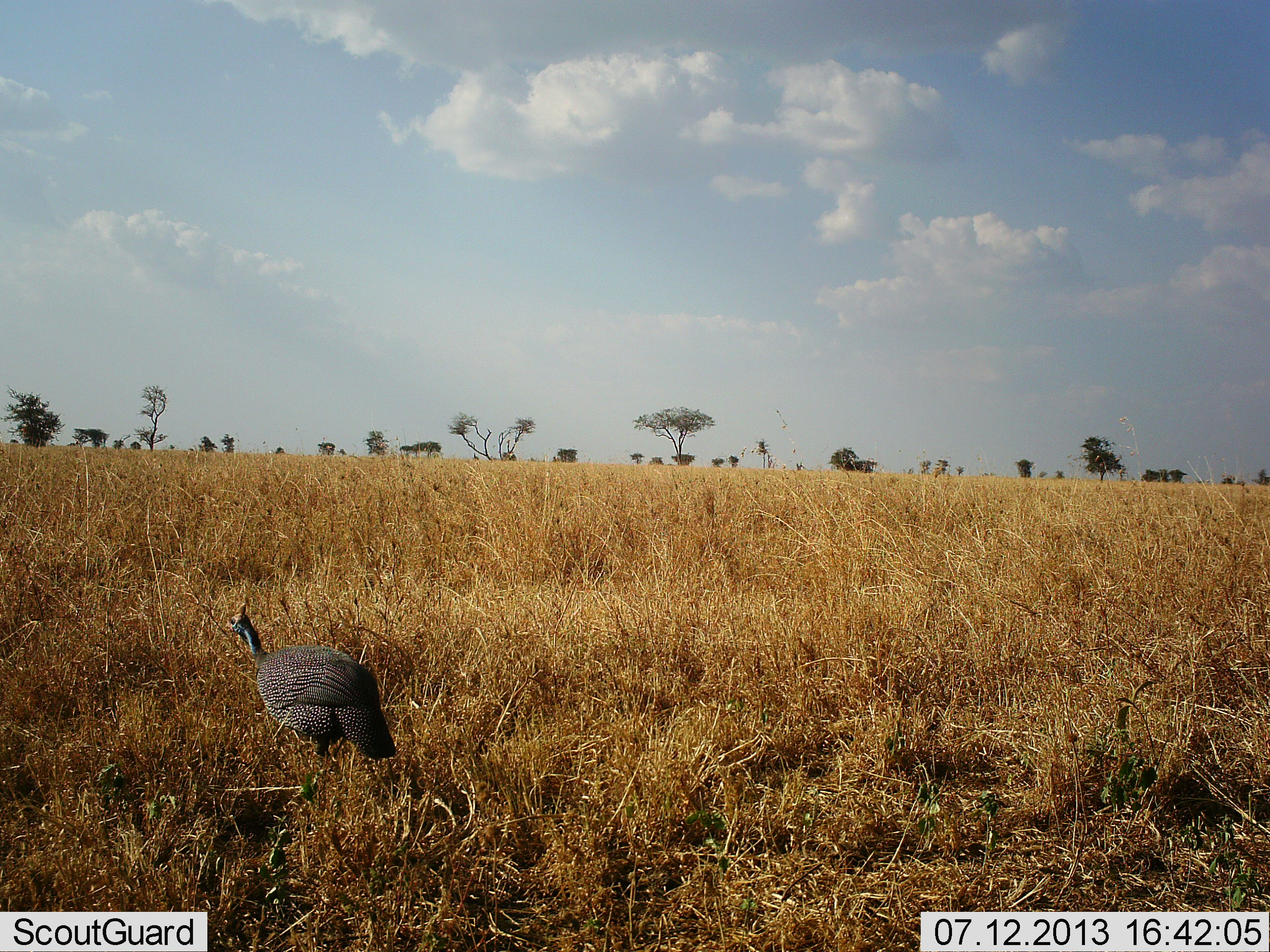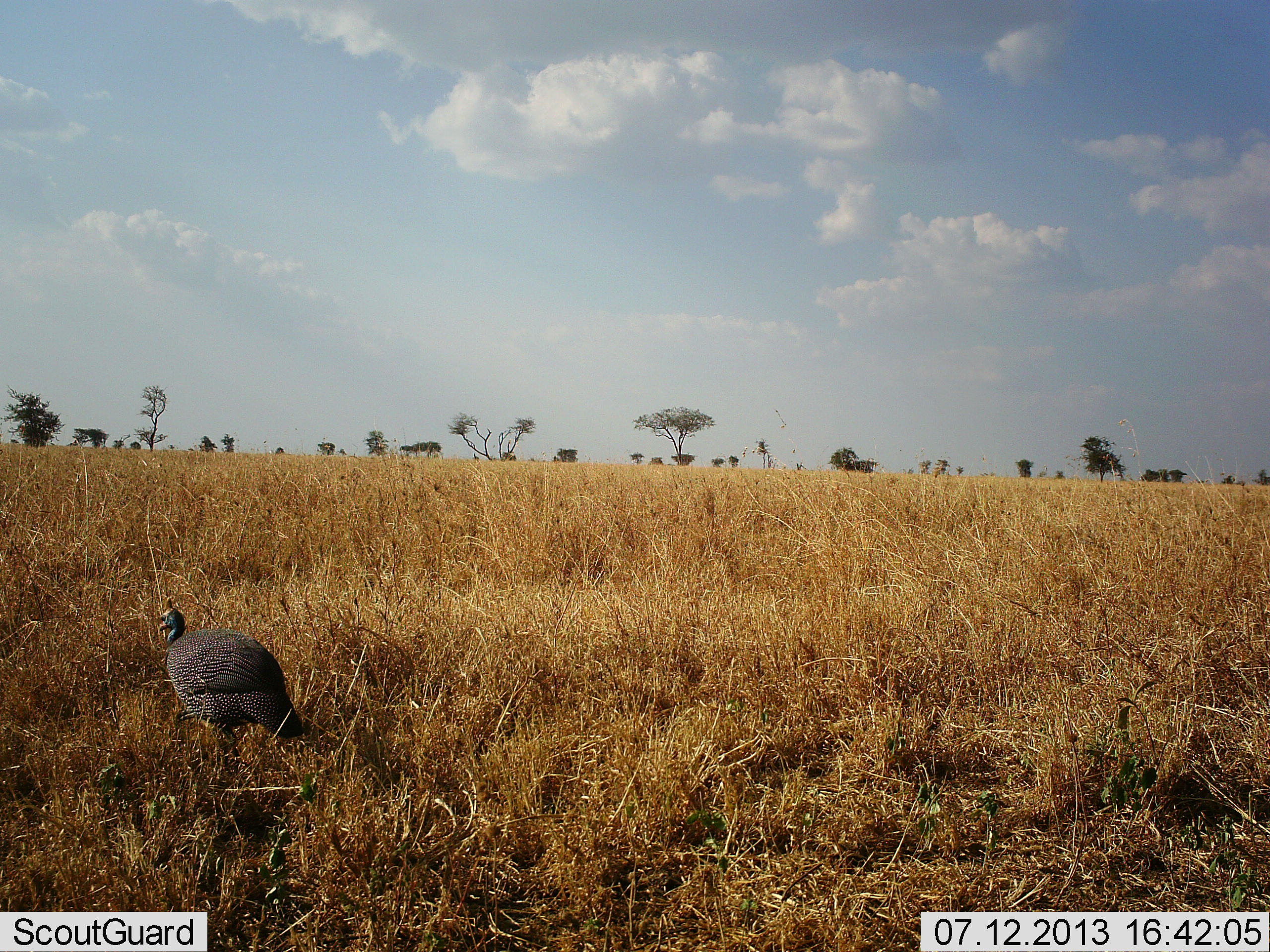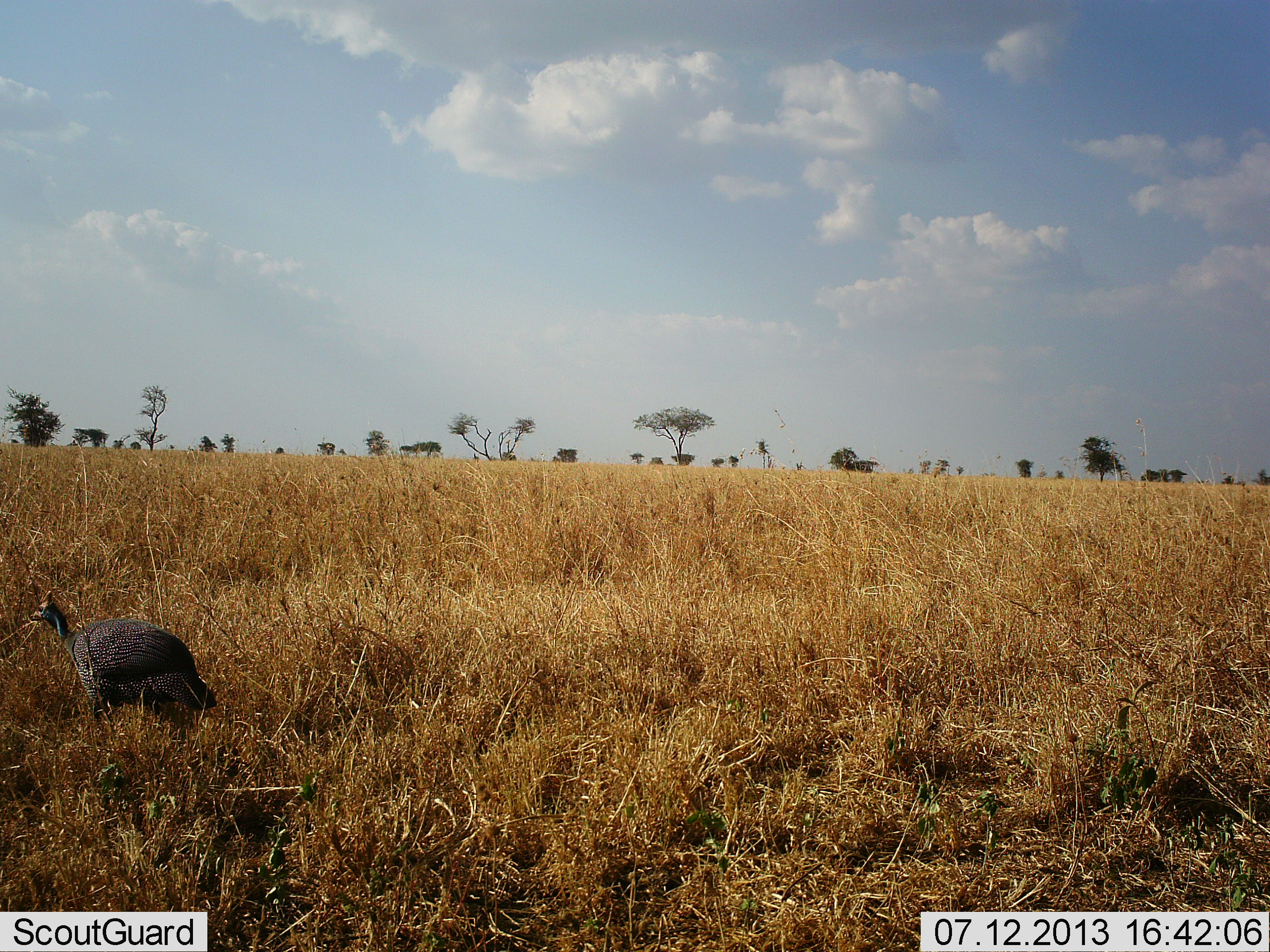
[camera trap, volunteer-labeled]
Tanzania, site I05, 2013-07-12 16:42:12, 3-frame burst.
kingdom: Animalia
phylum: Chordata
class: Aves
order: Galliformes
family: Numididae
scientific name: Numididae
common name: guinea fowl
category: guineafowl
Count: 1.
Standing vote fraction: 17%.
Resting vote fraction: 0%.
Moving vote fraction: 83%.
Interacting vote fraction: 0%.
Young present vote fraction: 0%.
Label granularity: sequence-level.